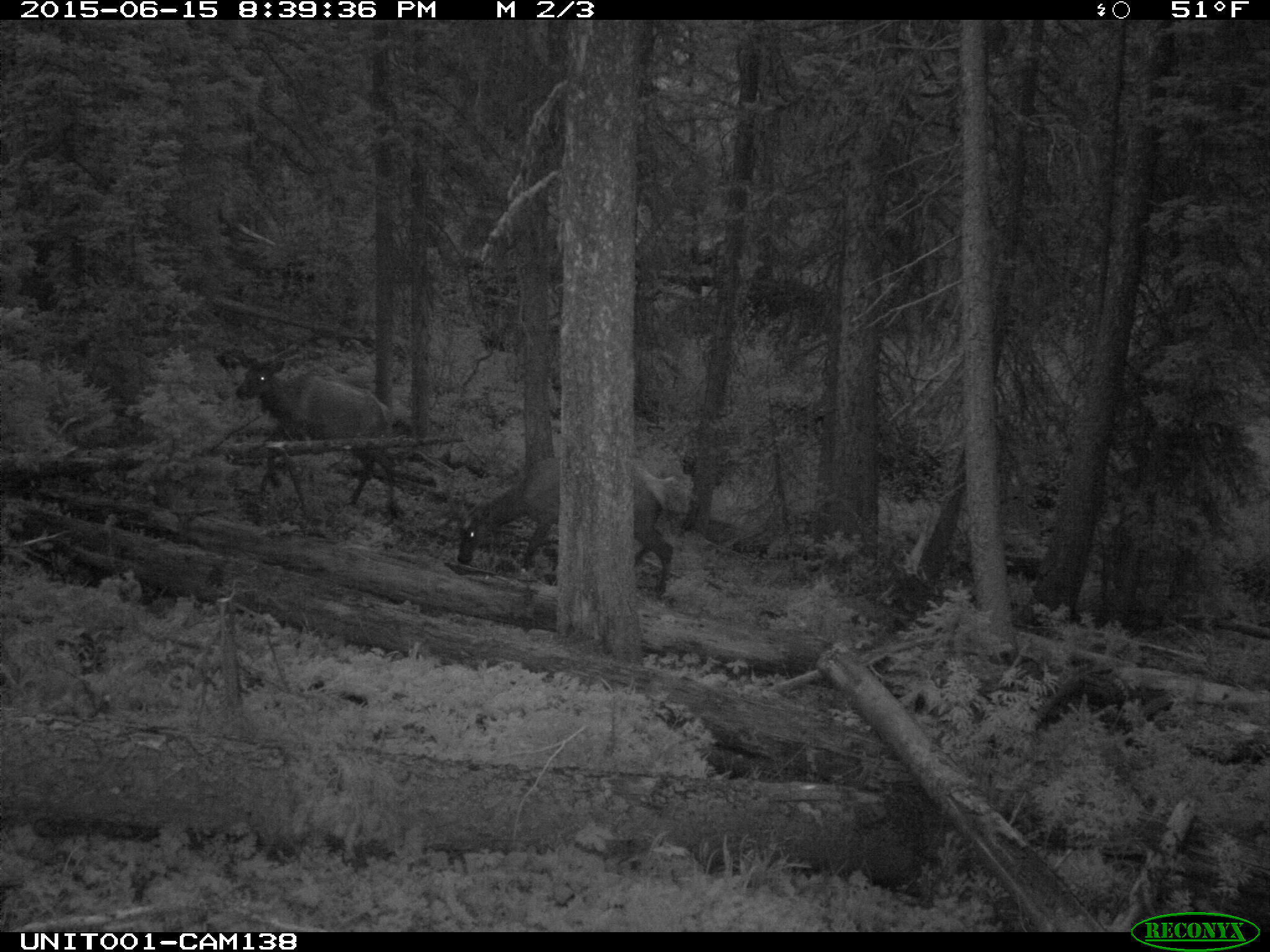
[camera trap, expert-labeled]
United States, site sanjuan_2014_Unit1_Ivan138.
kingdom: Animalia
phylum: Chordata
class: Mammalia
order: Artiodactyla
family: Cervidae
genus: Cervus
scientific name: Cervus elaphus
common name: red deer